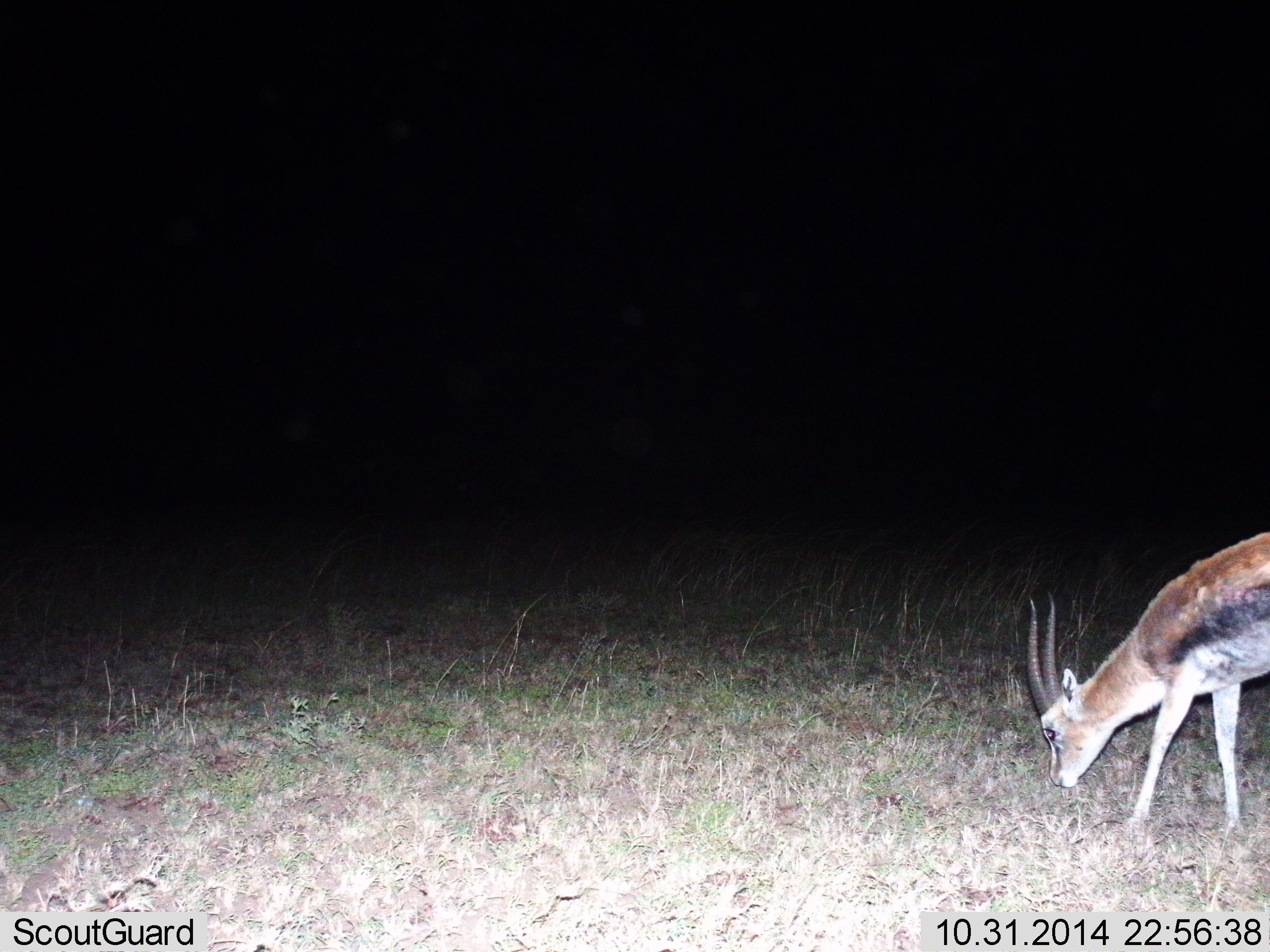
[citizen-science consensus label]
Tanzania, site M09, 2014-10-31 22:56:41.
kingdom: Animalia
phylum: Chordata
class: Mammalia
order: Artiodactyla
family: Bovidae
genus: Eudorcas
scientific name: Eudorcas thomsonii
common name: thomson's gazelle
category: gazellethomsons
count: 1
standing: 10%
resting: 0%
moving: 0%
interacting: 0%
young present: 10%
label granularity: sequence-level